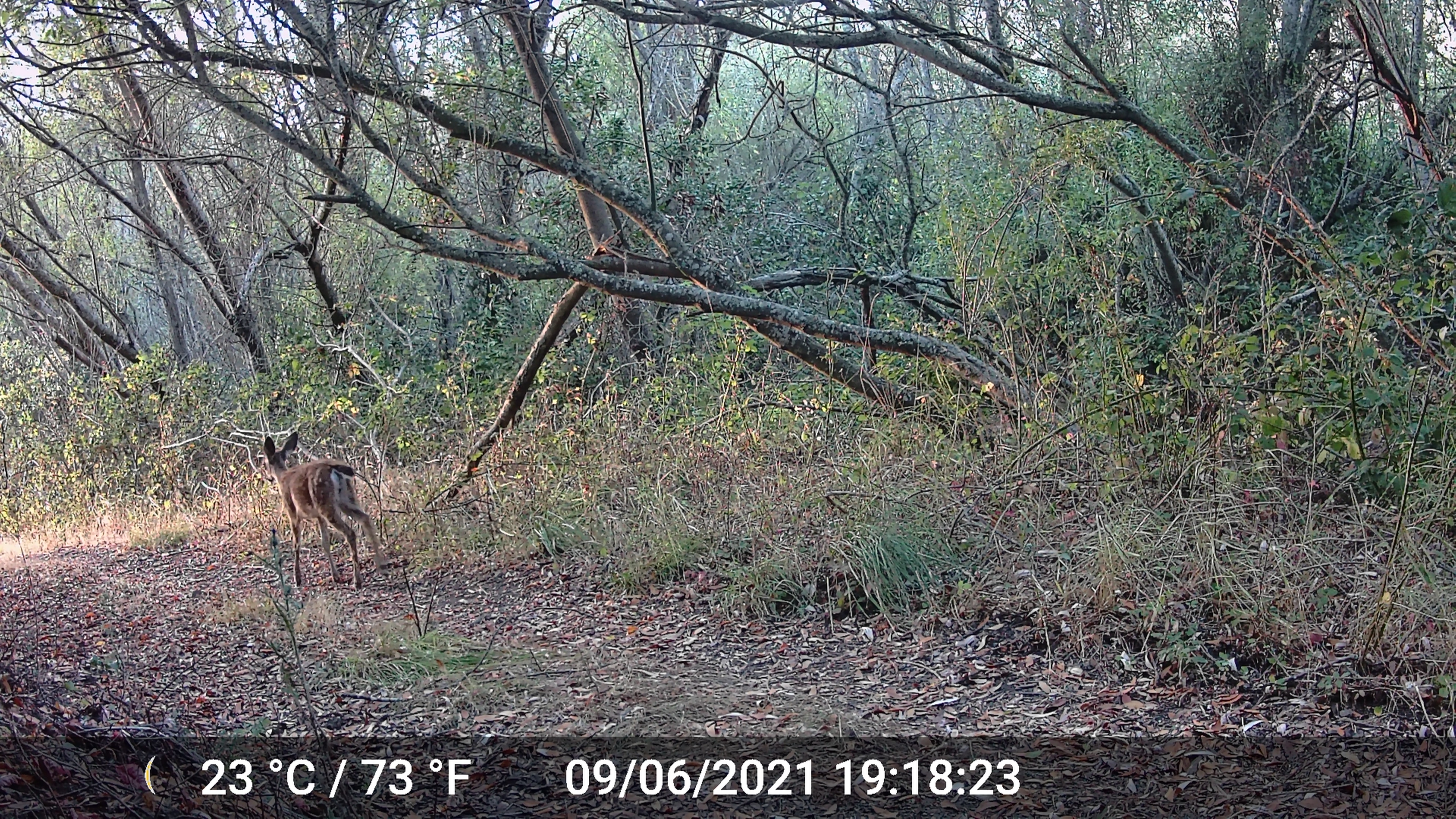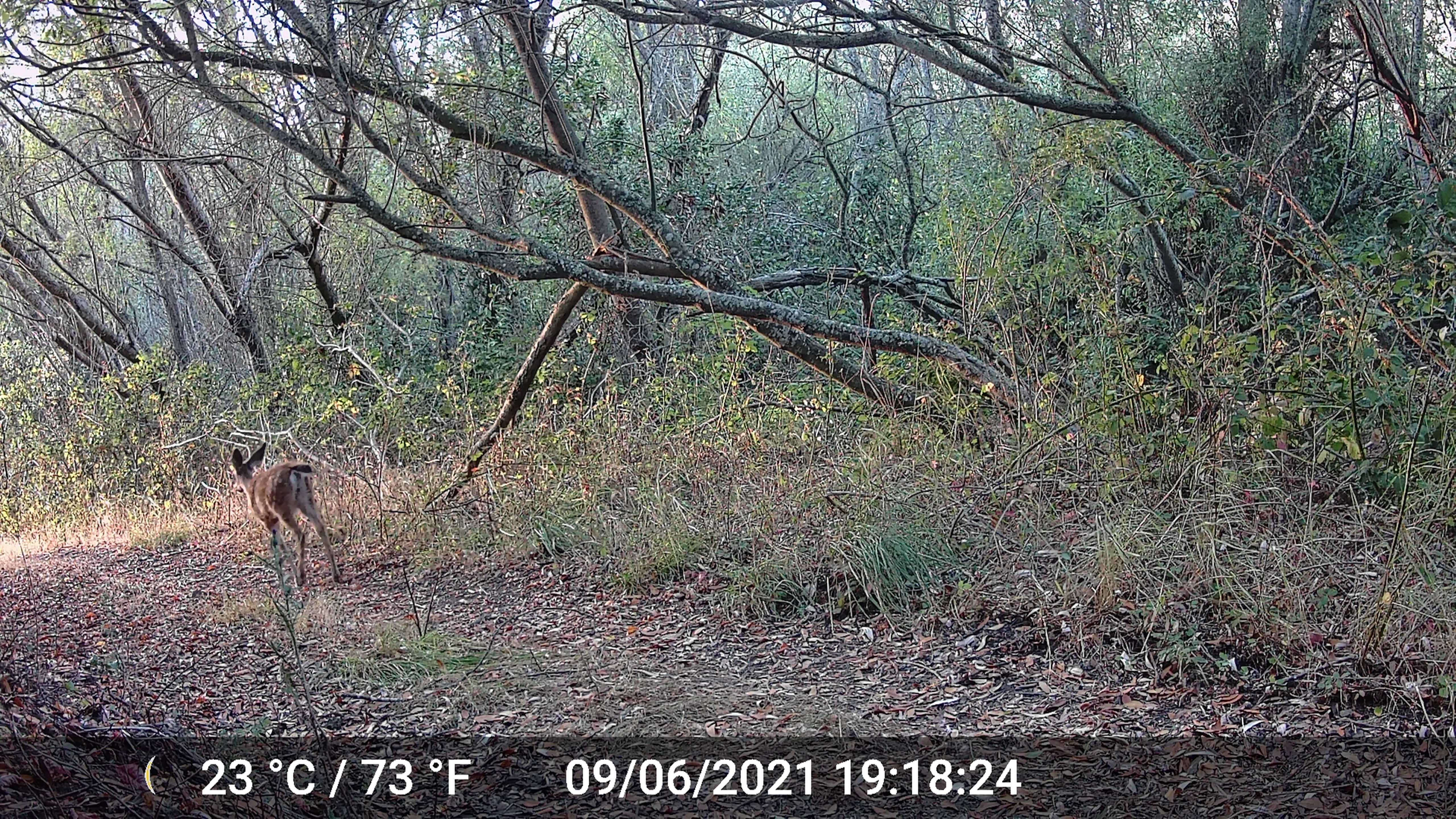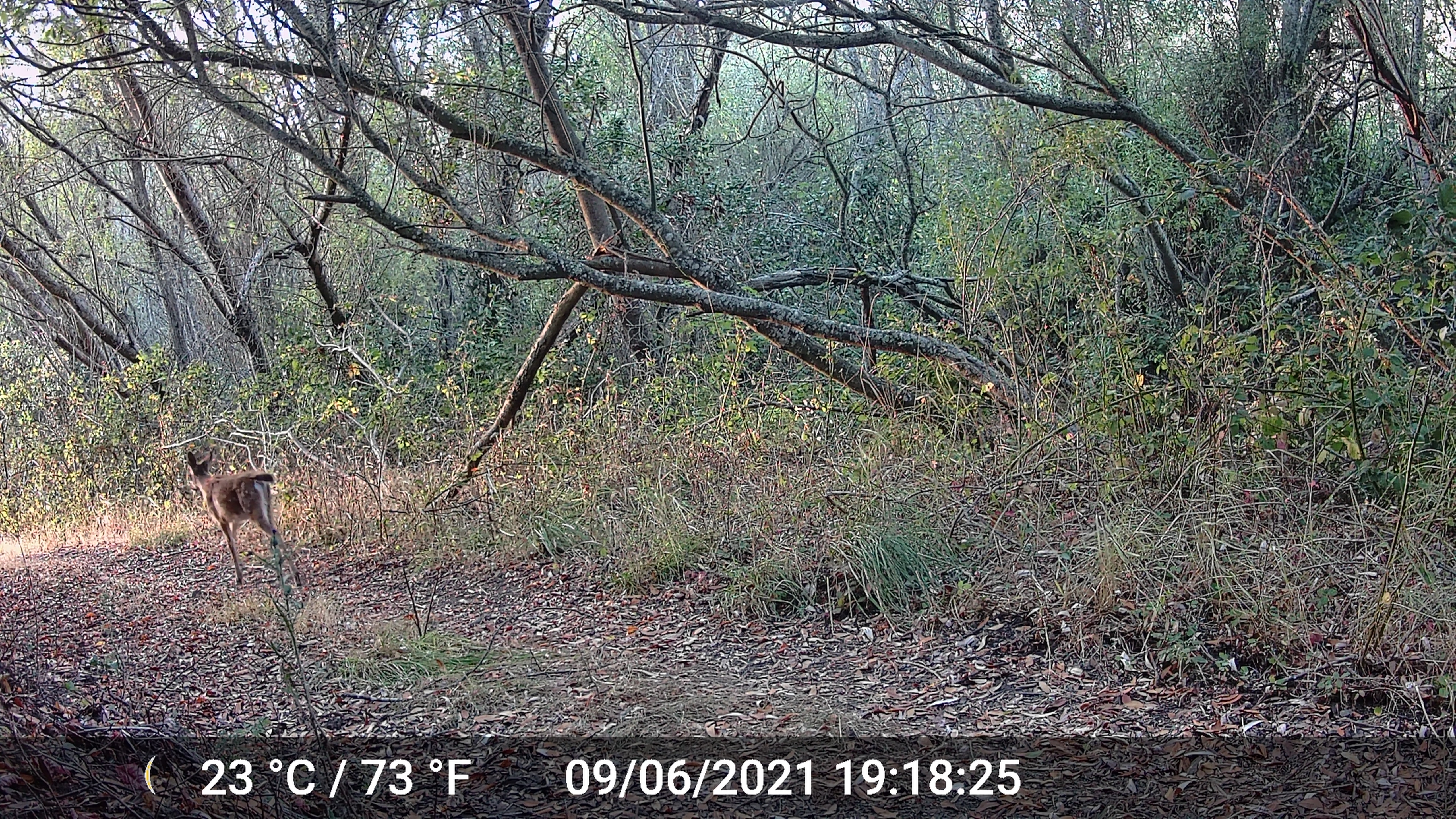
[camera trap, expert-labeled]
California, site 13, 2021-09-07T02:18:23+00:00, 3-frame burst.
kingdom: Animalia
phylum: Chordata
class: Mammalia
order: Artiodactyla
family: Cervidae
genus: Odocoileus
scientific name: Odocoileus hemionus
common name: mule deer